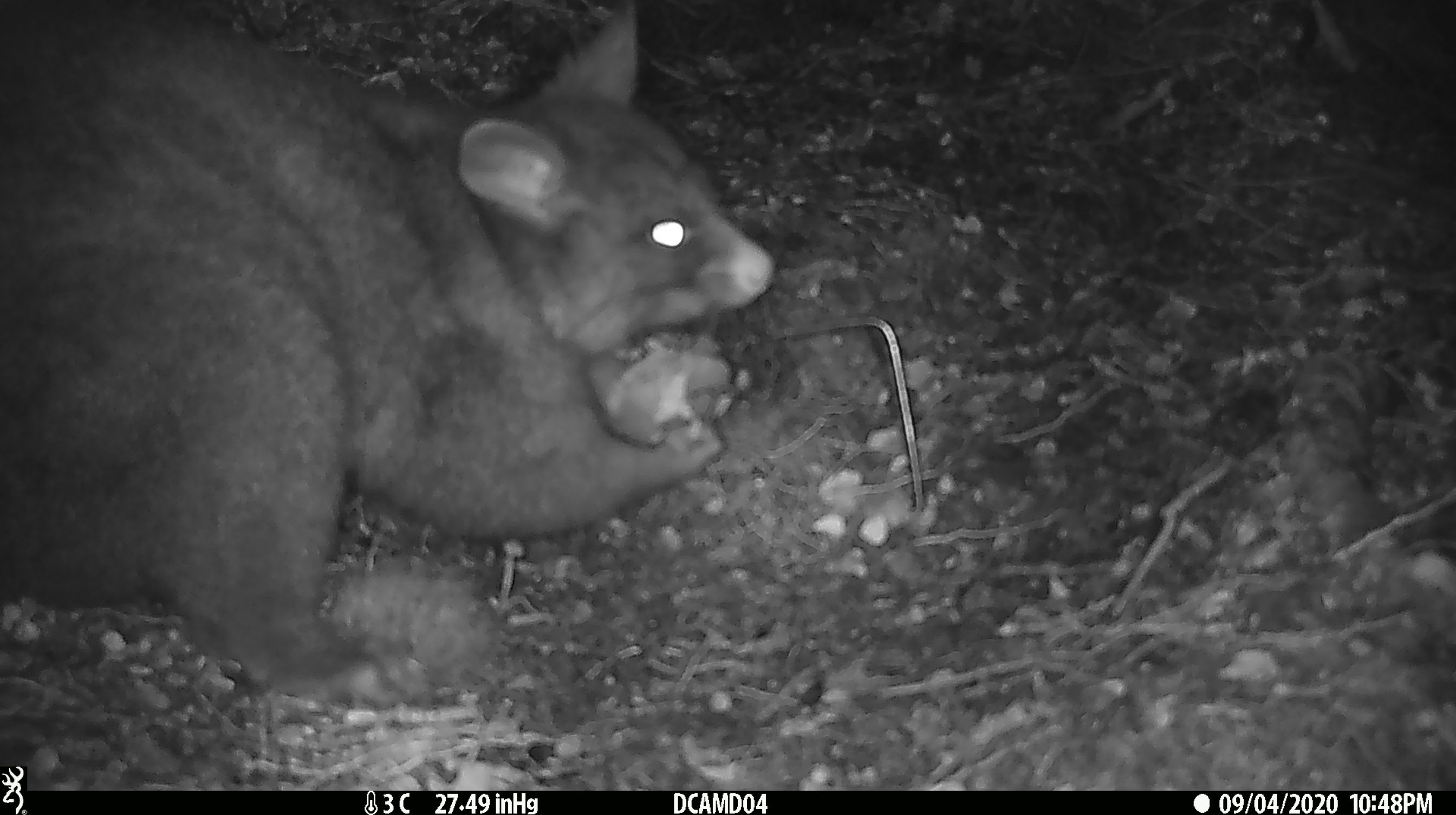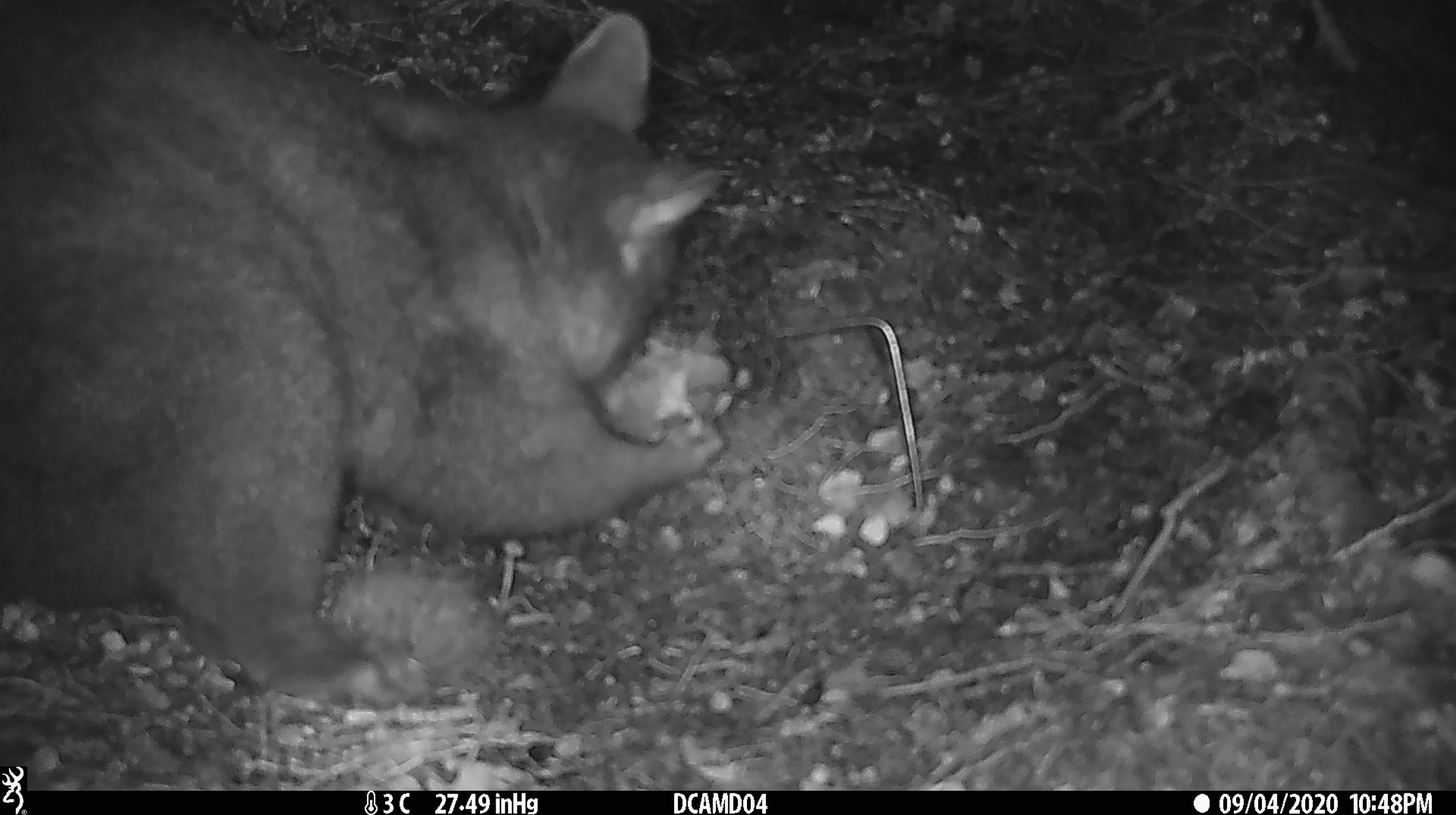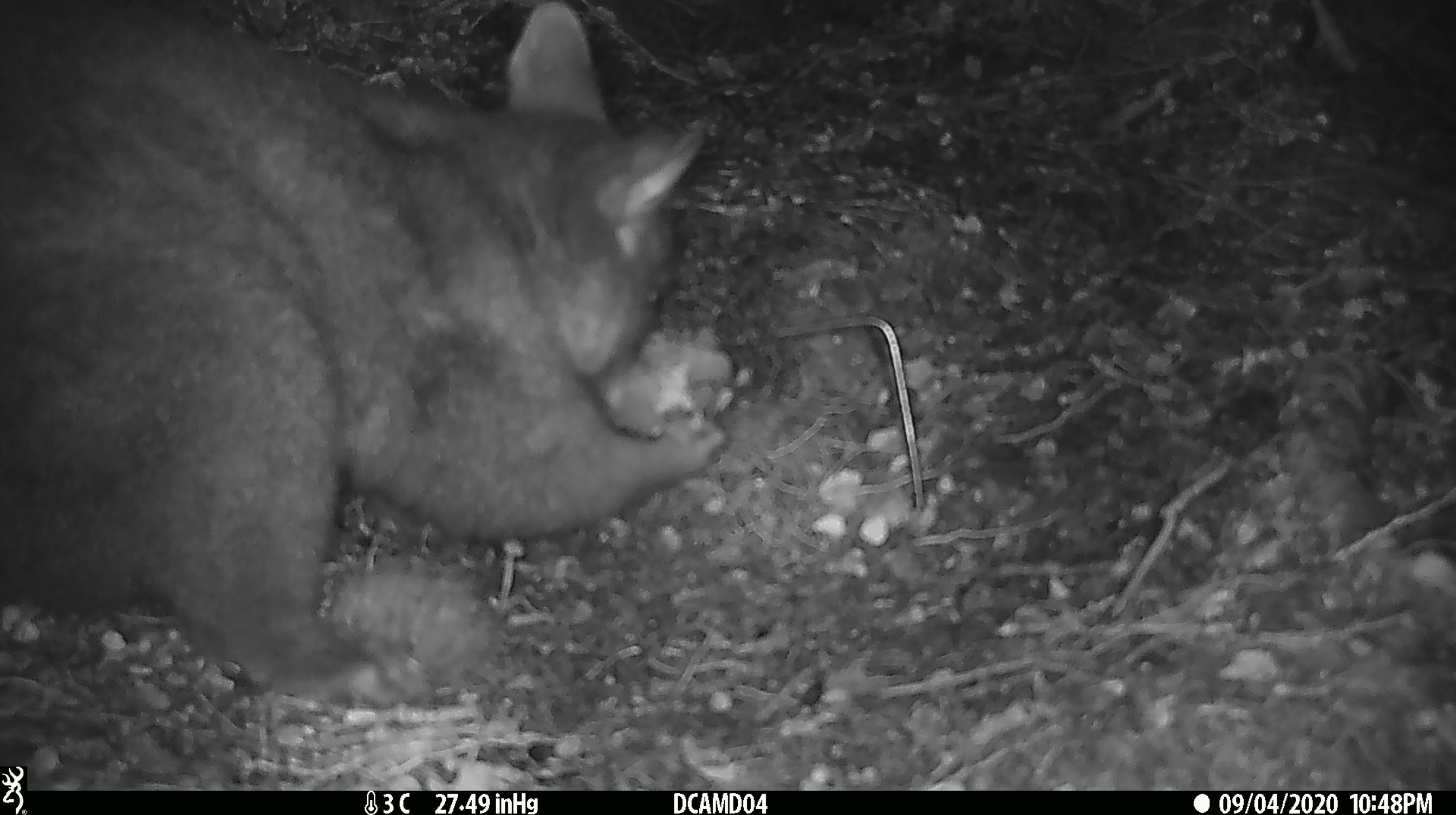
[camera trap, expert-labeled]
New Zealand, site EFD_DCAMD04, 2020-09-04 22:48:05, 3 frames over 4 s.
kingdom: Animalia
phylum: Chordata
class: Mammalia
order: Diprotodontia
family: Phalangeridae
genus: Trichosurus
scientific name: Trichosurus vulpecula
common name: common brushtail possum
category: possum